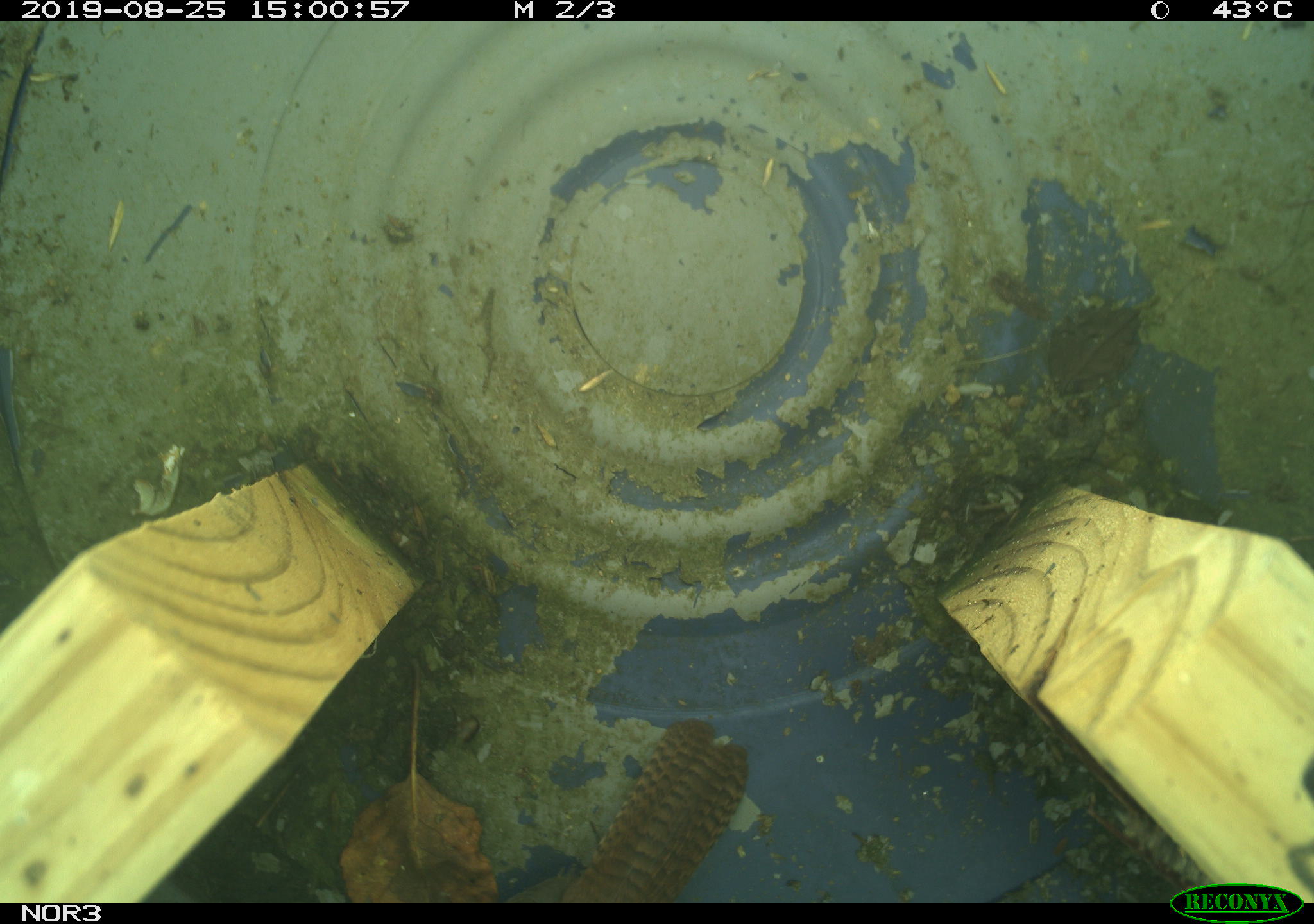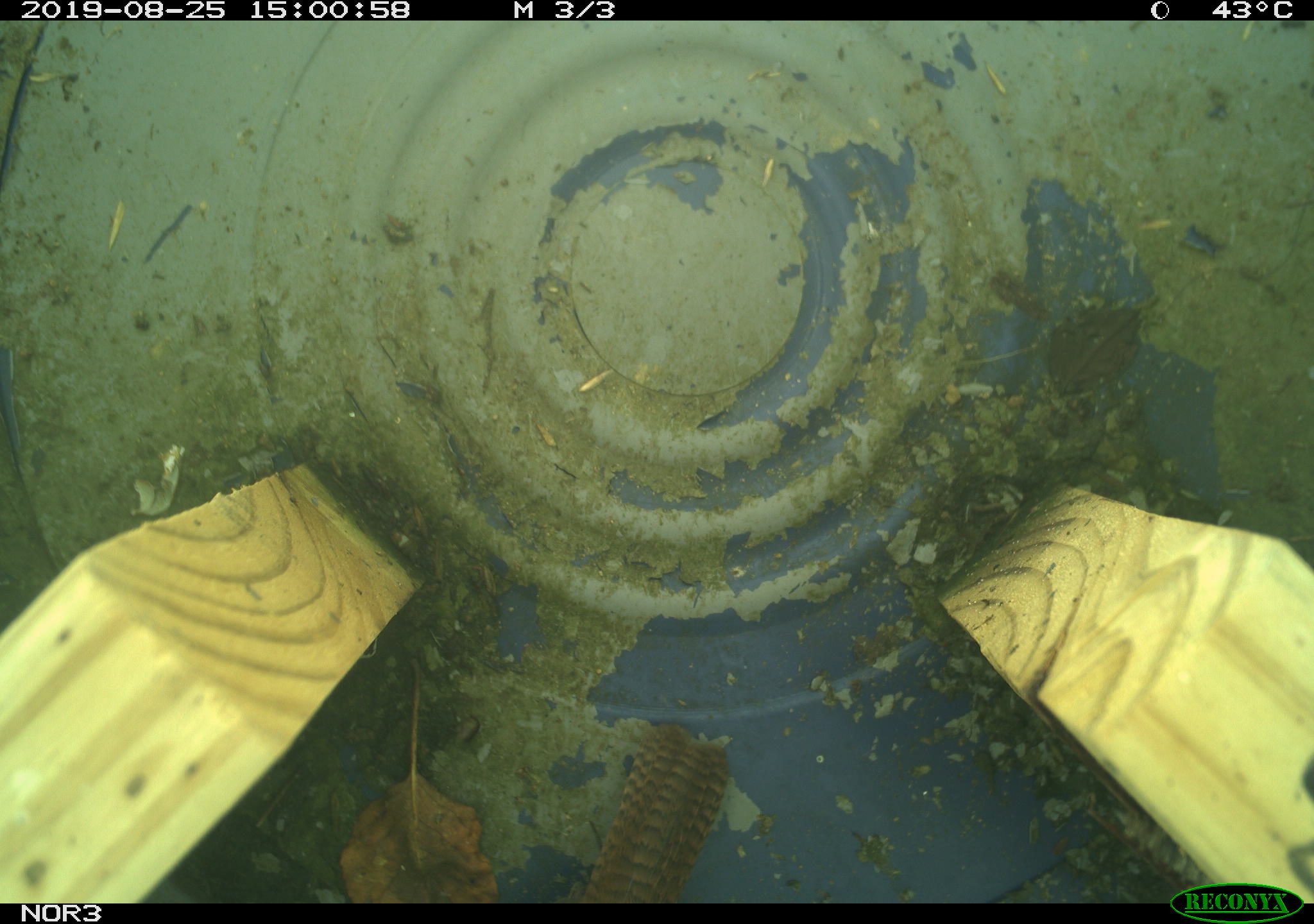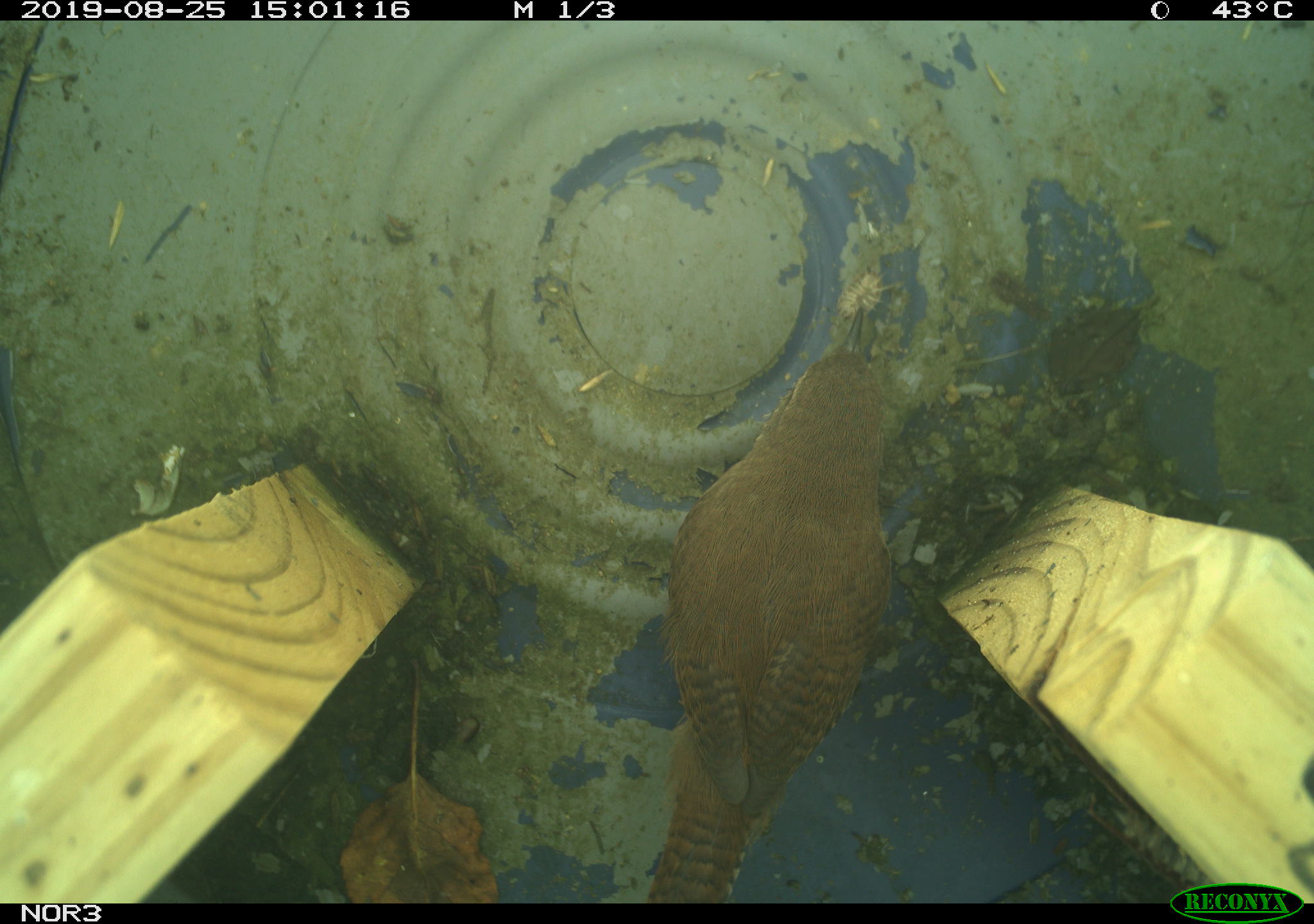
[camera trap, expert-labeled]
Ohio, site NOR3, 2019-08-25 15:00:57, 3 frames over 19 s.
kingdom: Animalia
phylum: Chordata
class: Aves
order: Passeriformes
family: Troglodytidae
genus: Troglodytes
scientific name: Troglodytes aedon aedon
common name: northern house wren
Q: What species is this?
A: Northern house wren (Troglodytes aedon aedon).